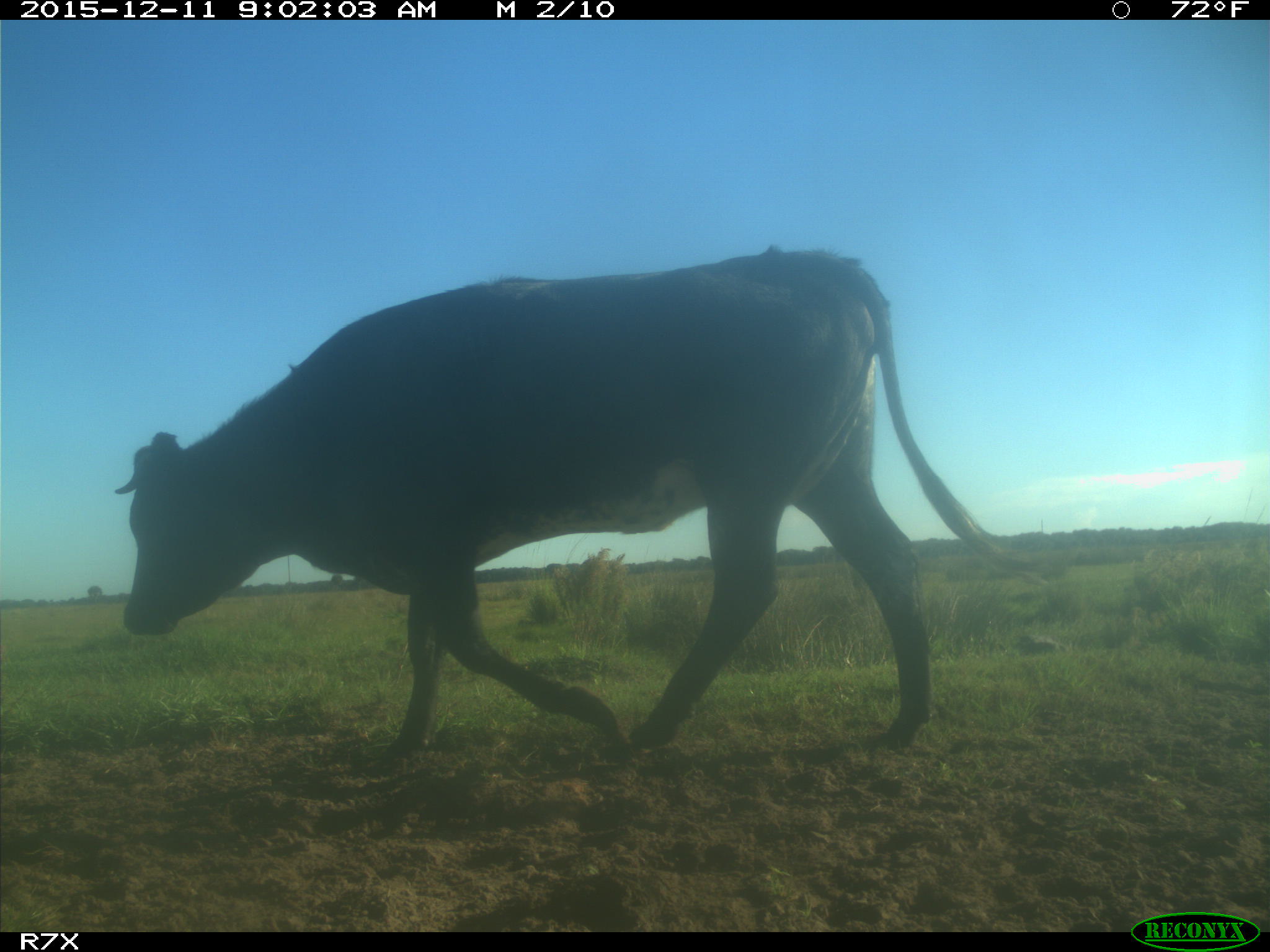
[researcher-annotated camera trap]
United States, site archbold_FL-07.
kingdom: Animalia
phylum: Chordata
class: Mammalia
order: Artiodactyla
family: Bovidae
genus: Bos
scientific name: Bos taurus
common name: domestic cow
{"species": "Bos taurus (domestic cow)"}